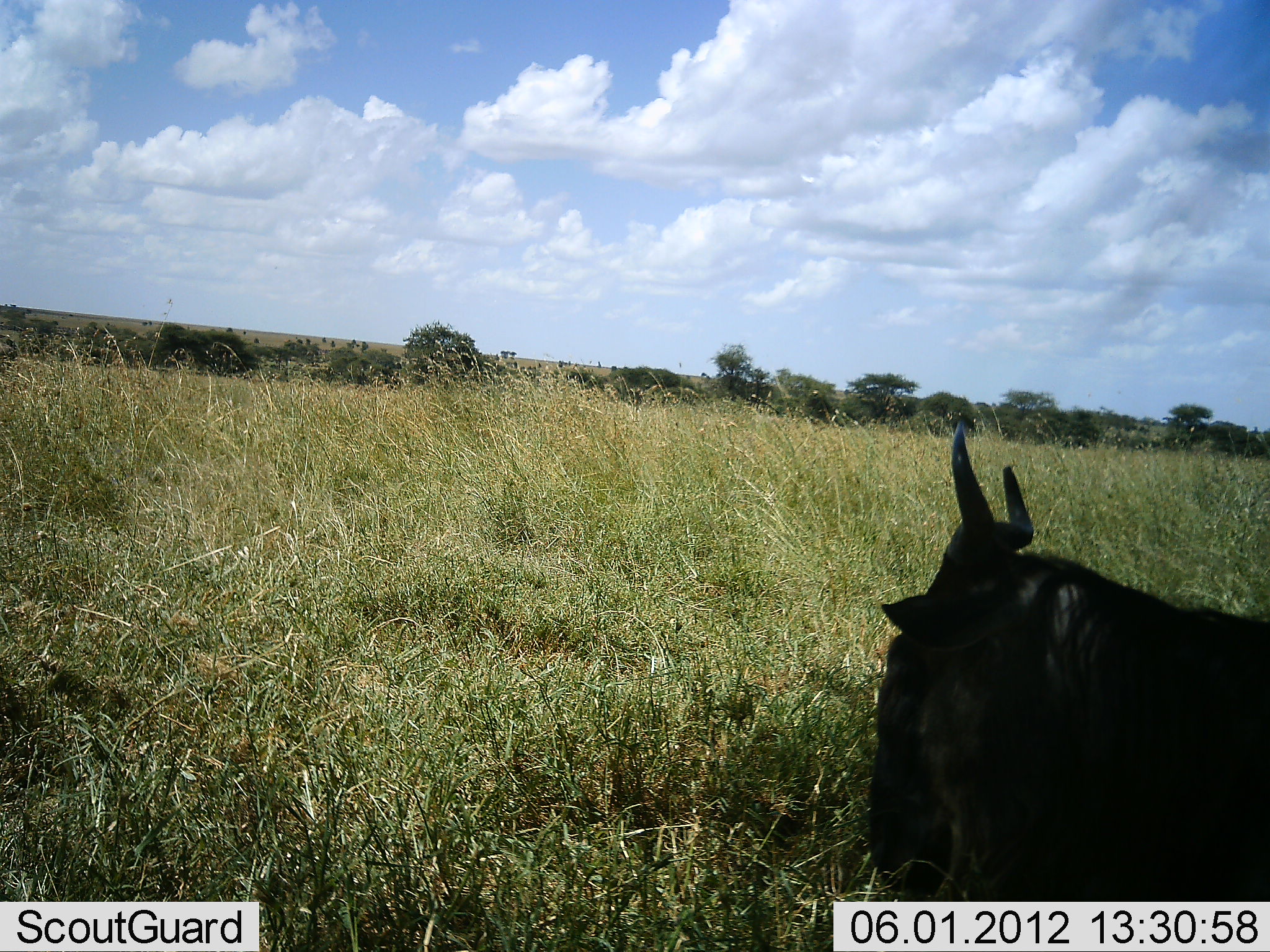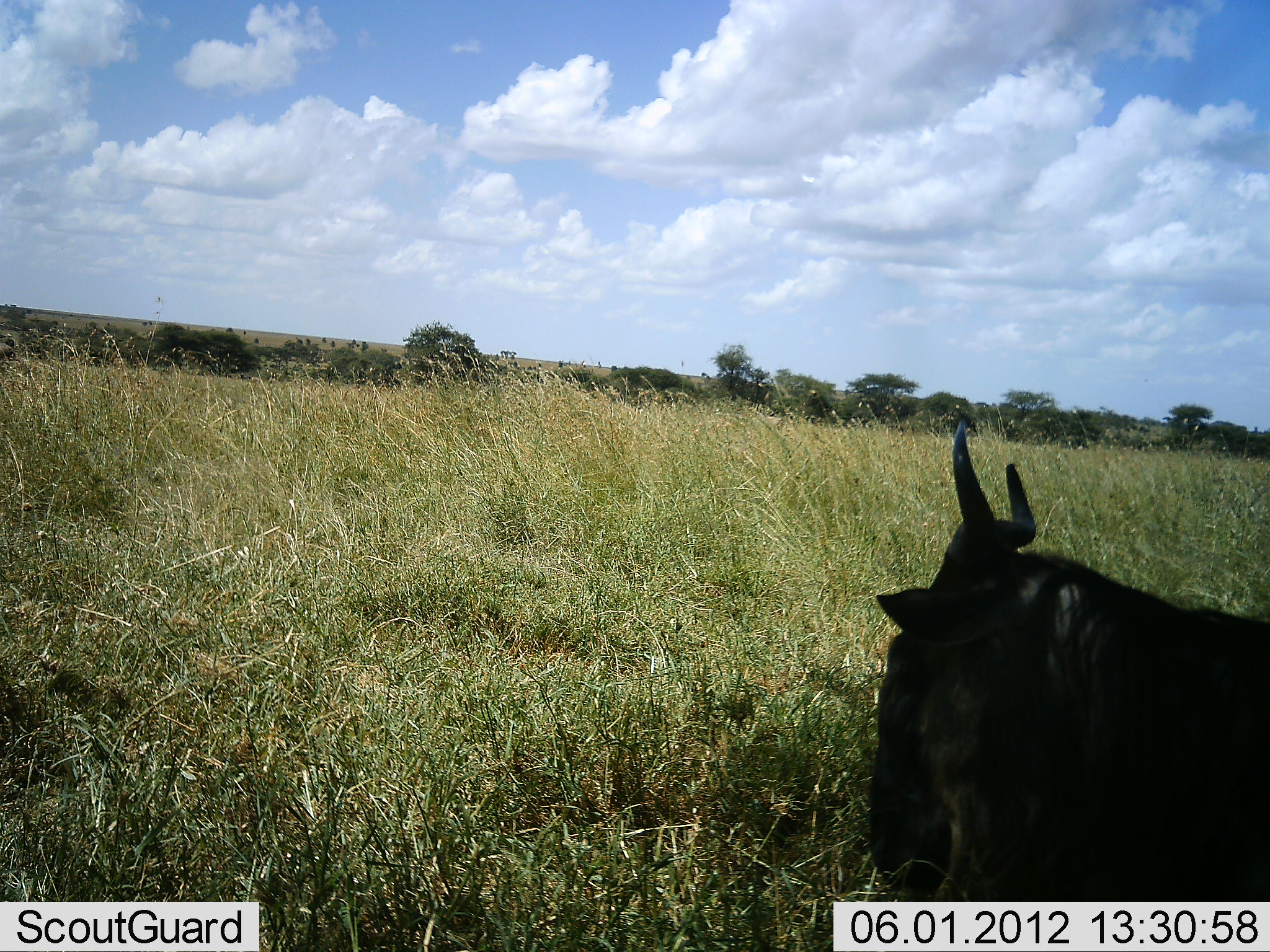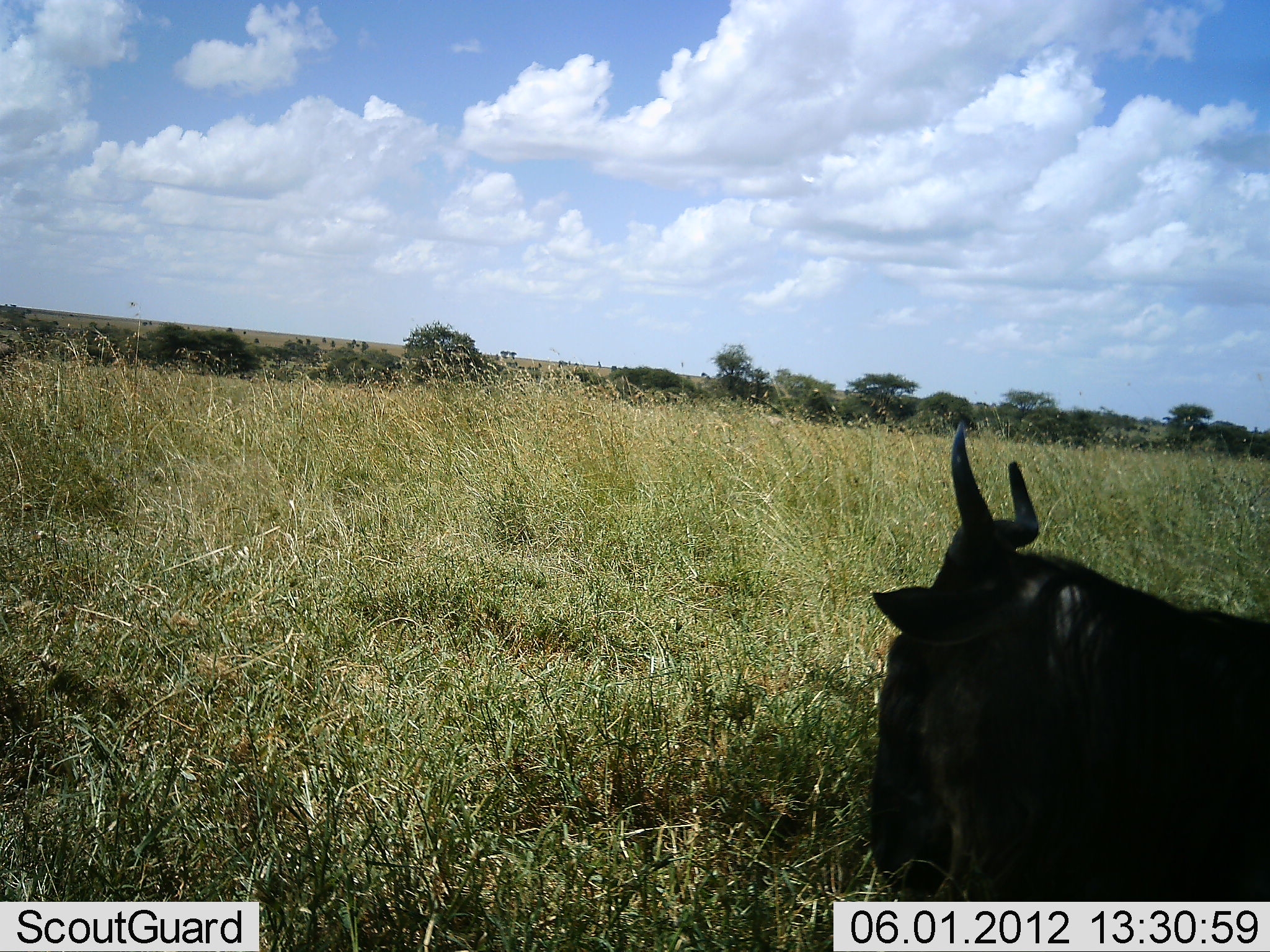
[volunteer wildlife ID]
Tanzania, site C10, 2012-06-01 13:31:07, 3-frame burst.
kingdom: Animalia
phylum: Chordata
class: Mammalia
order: Artiodactyla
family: Bovidae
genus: Connochaetes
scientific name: Connochaetes taurinus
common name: blue wildebeest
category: wildebeest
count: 1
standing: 30%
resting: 80%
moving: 0%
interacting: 0%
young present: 0%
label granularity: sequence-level